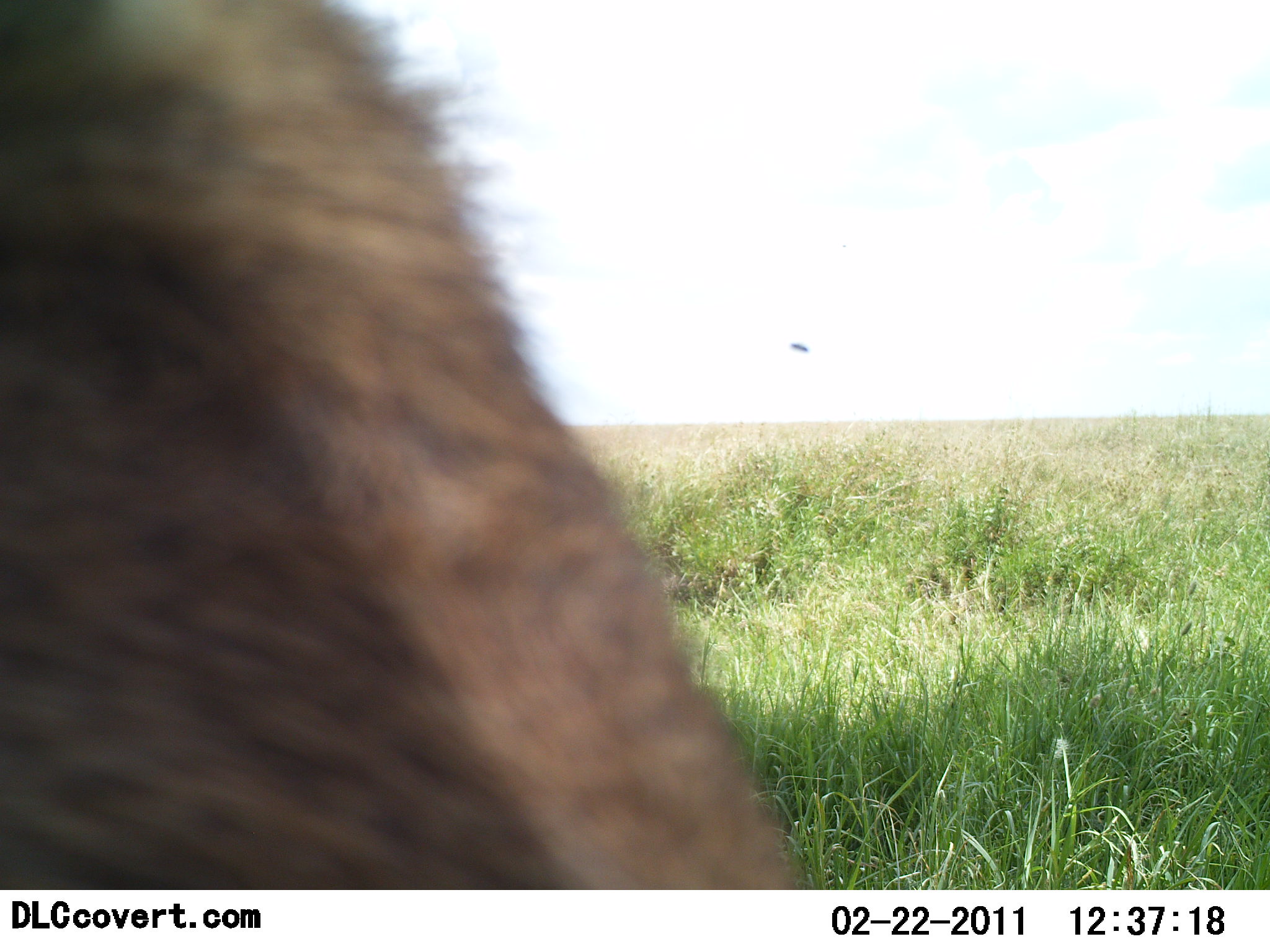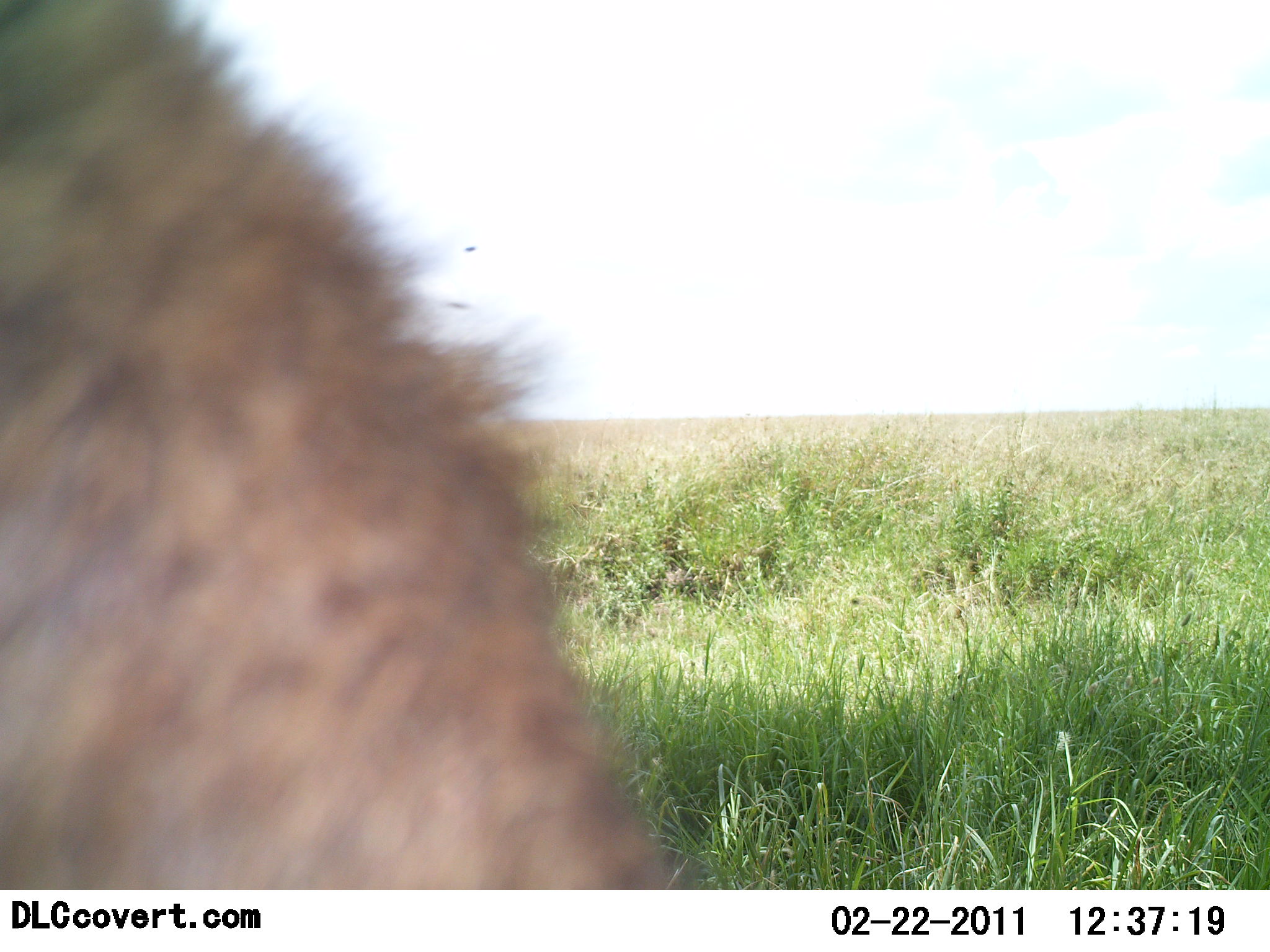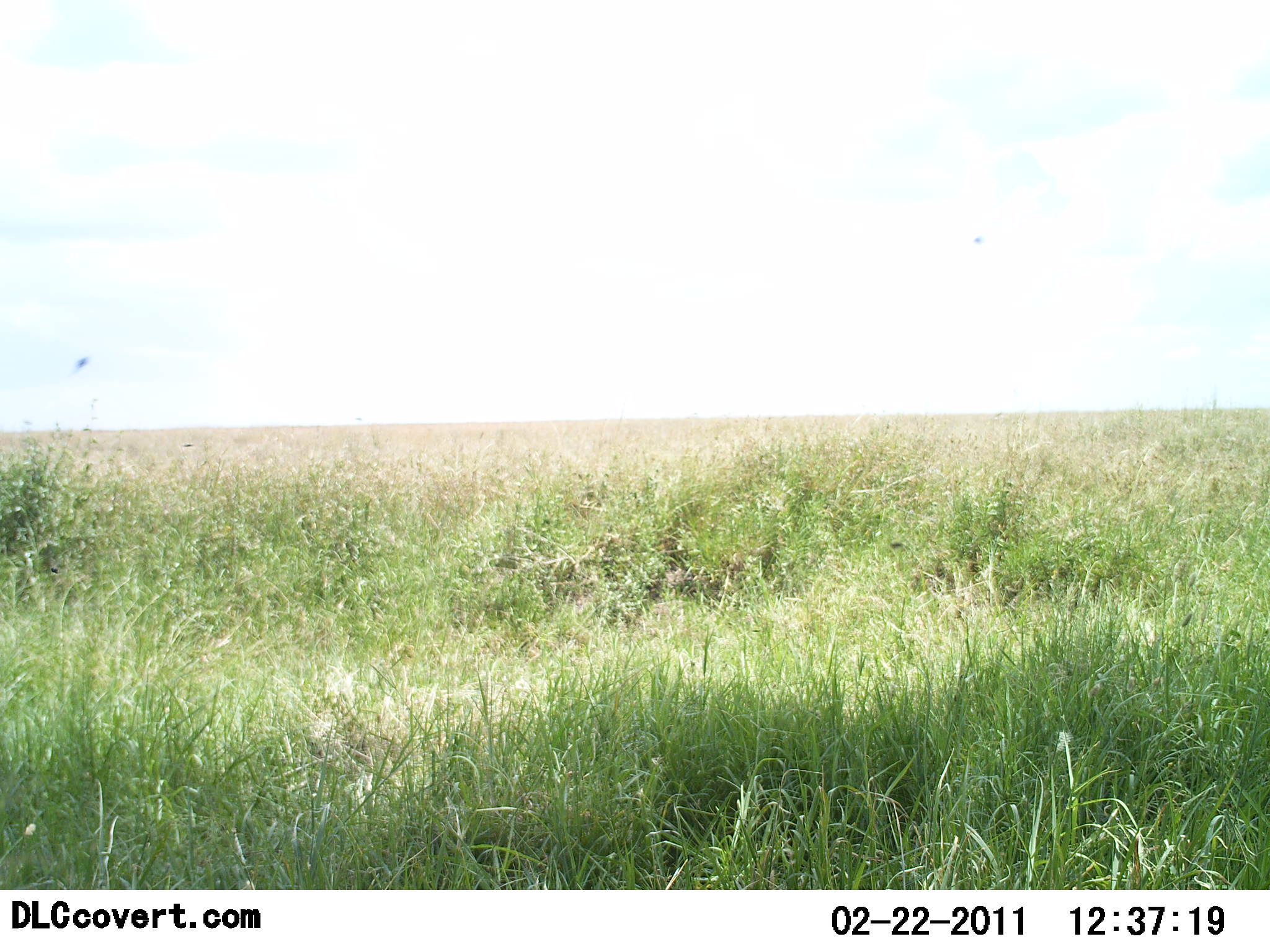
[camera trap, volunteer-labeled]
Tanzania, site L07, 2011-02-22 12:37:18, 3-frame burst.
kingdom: Animalia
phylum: Chordata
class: Mammalia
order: Carnivora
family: Hyaenidae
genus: Crocuta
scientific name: Crocuta crocuta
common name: spotted hyena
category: hyenaspotted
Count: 1.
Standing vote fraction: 17%.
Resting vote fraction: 0%.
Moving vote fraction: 100%.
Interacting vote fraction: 0%.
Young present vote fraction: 0%.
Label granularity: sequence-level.